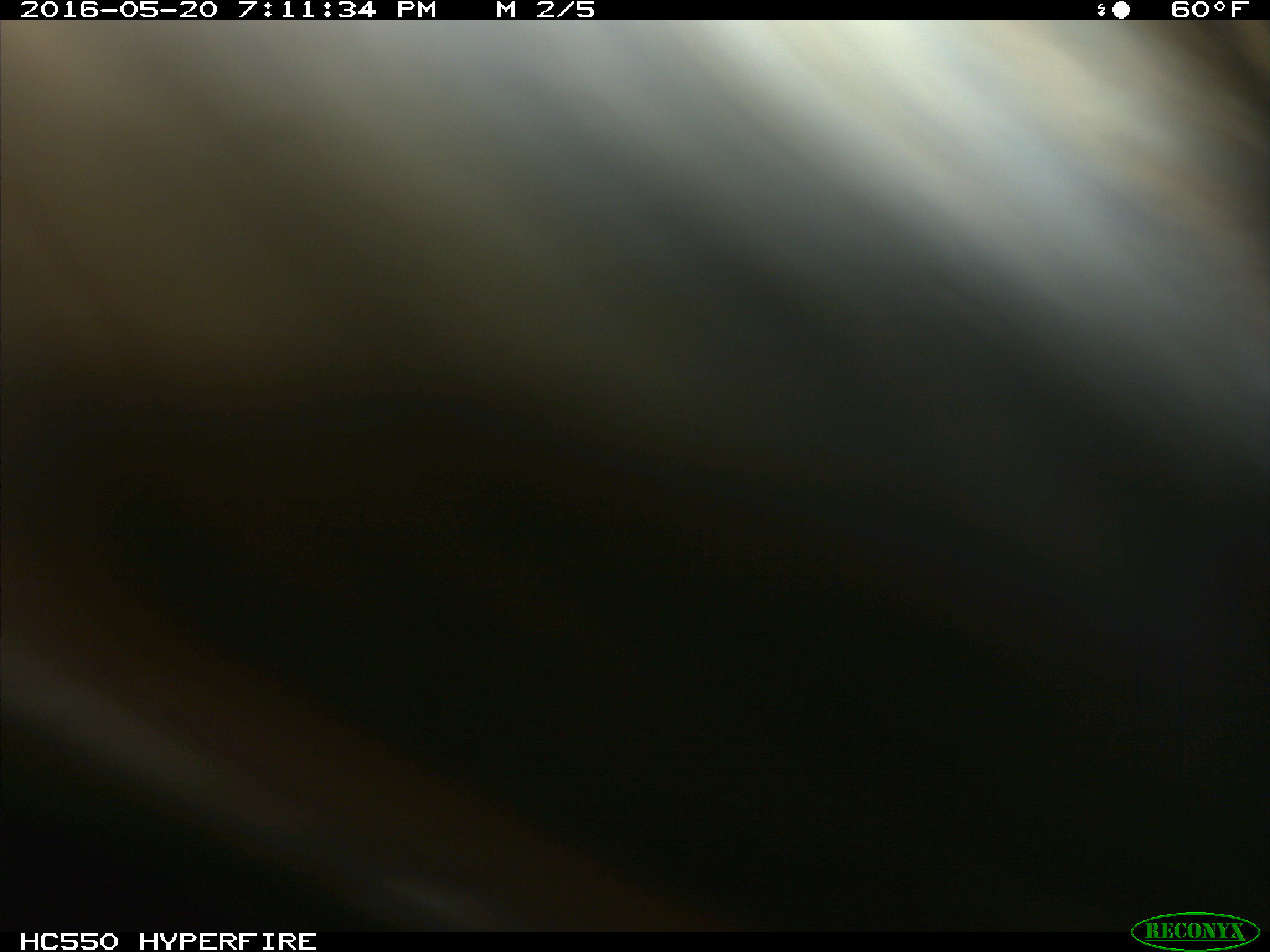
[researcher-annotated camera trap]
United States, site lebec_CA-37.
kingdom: Animalia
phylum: Chordata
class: Mammalia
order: Artiodactyla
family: Bovidae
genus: Bos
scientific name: Bos taurus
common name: domestic cow